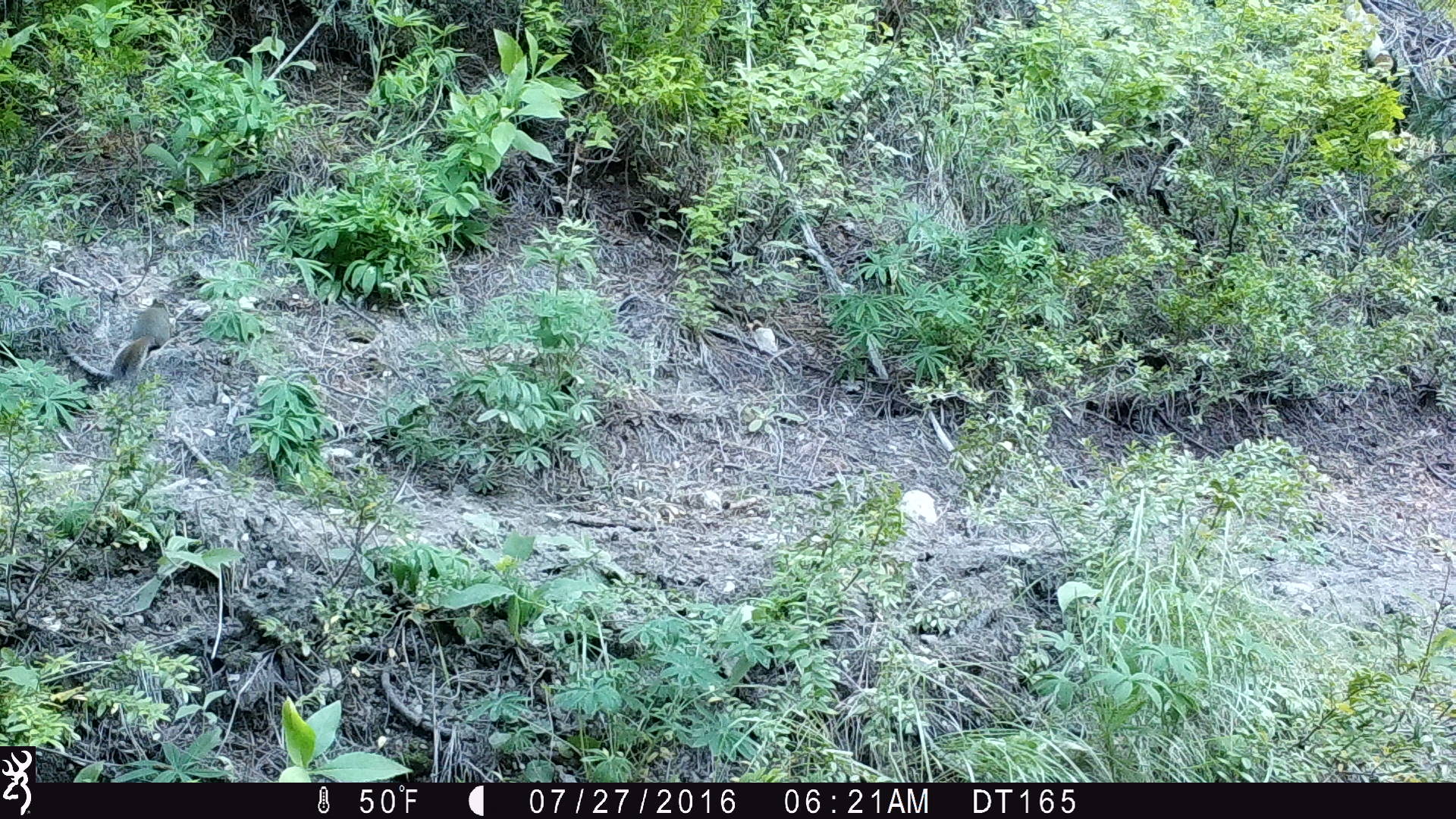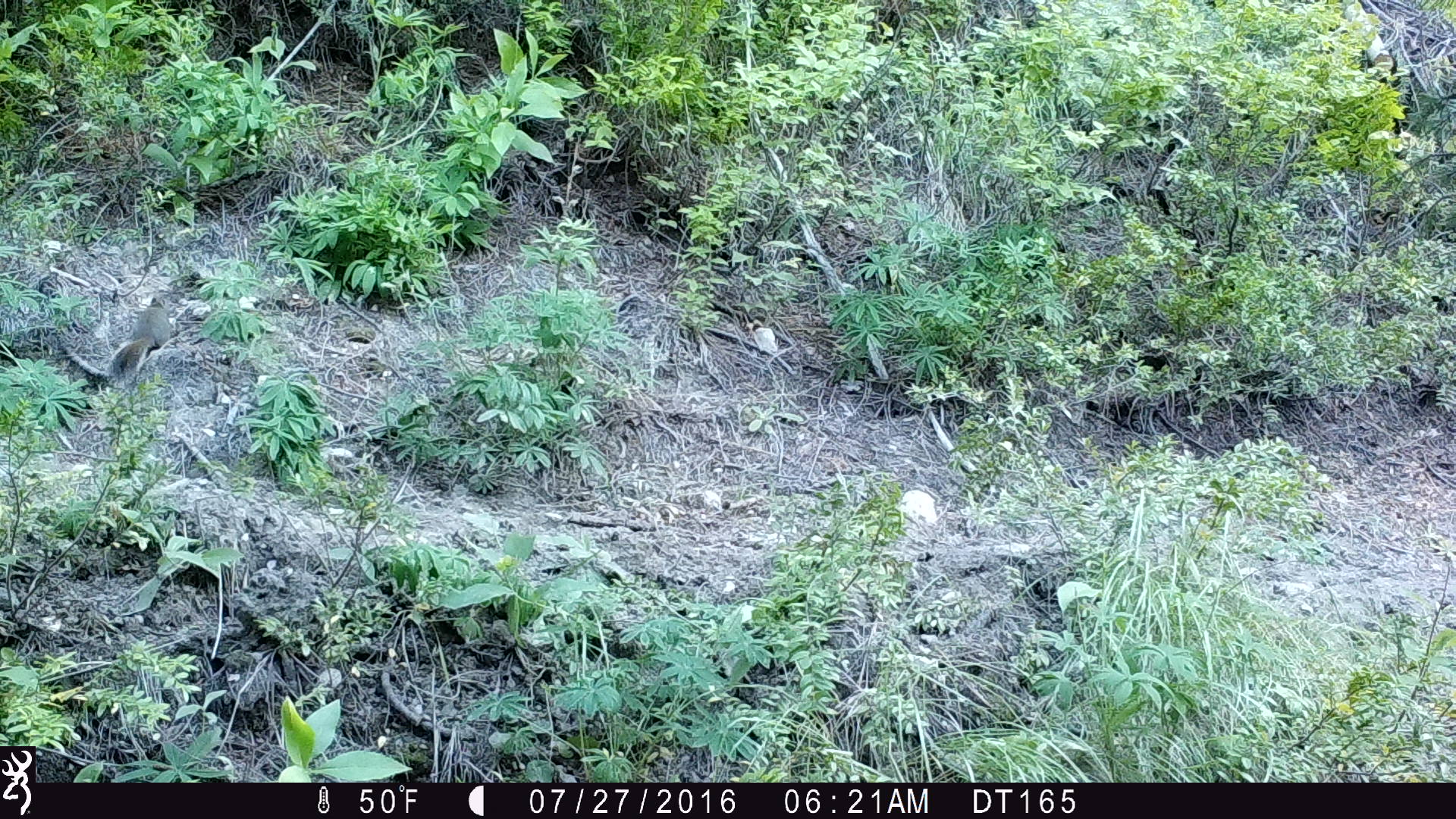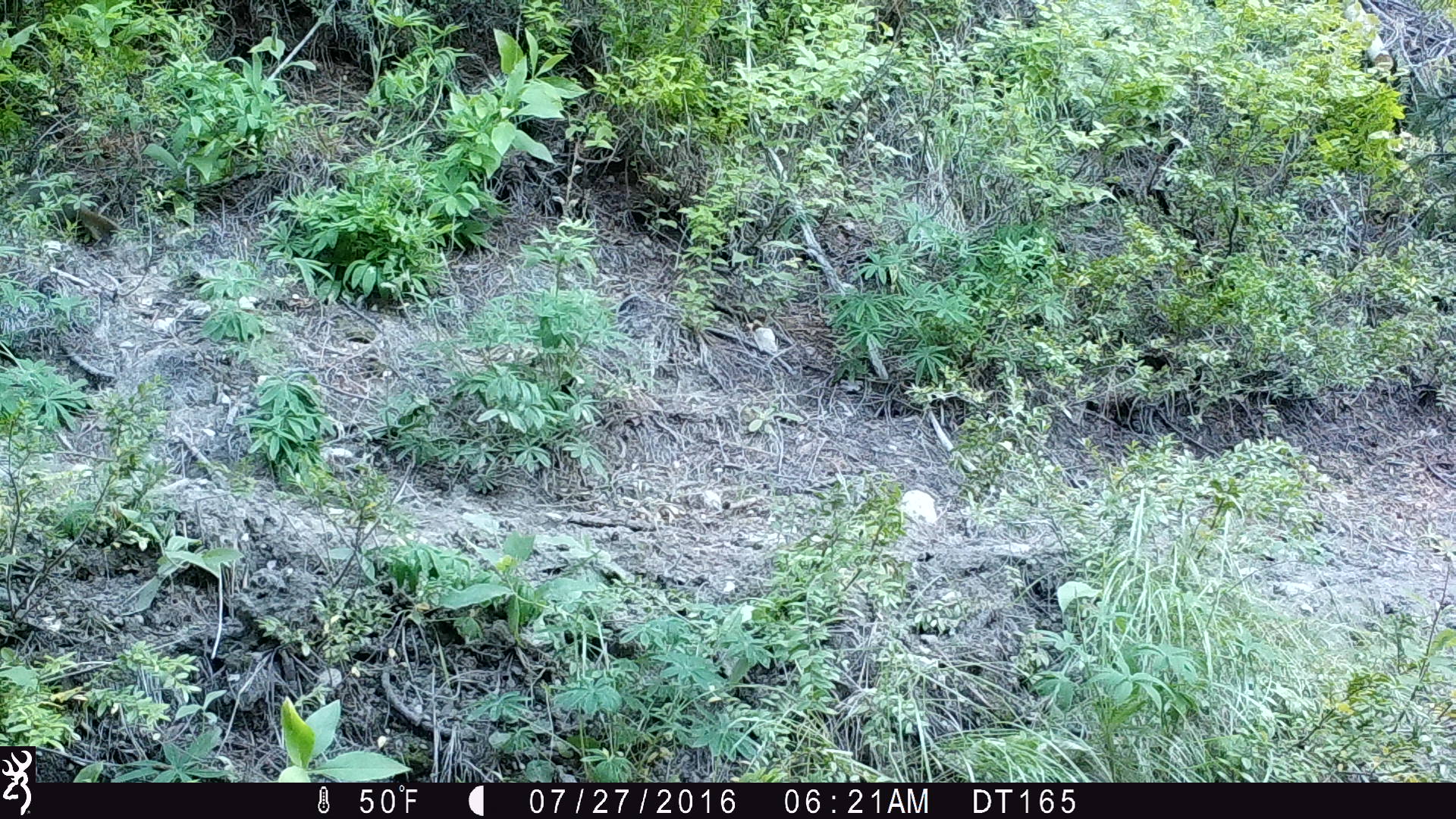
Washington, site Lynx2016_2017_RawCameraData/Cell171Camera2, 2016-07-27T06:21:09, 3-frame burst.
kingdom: Animalia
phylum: Chordata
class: Mammalia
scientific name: Mammalia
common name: small mammal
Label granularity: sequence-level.